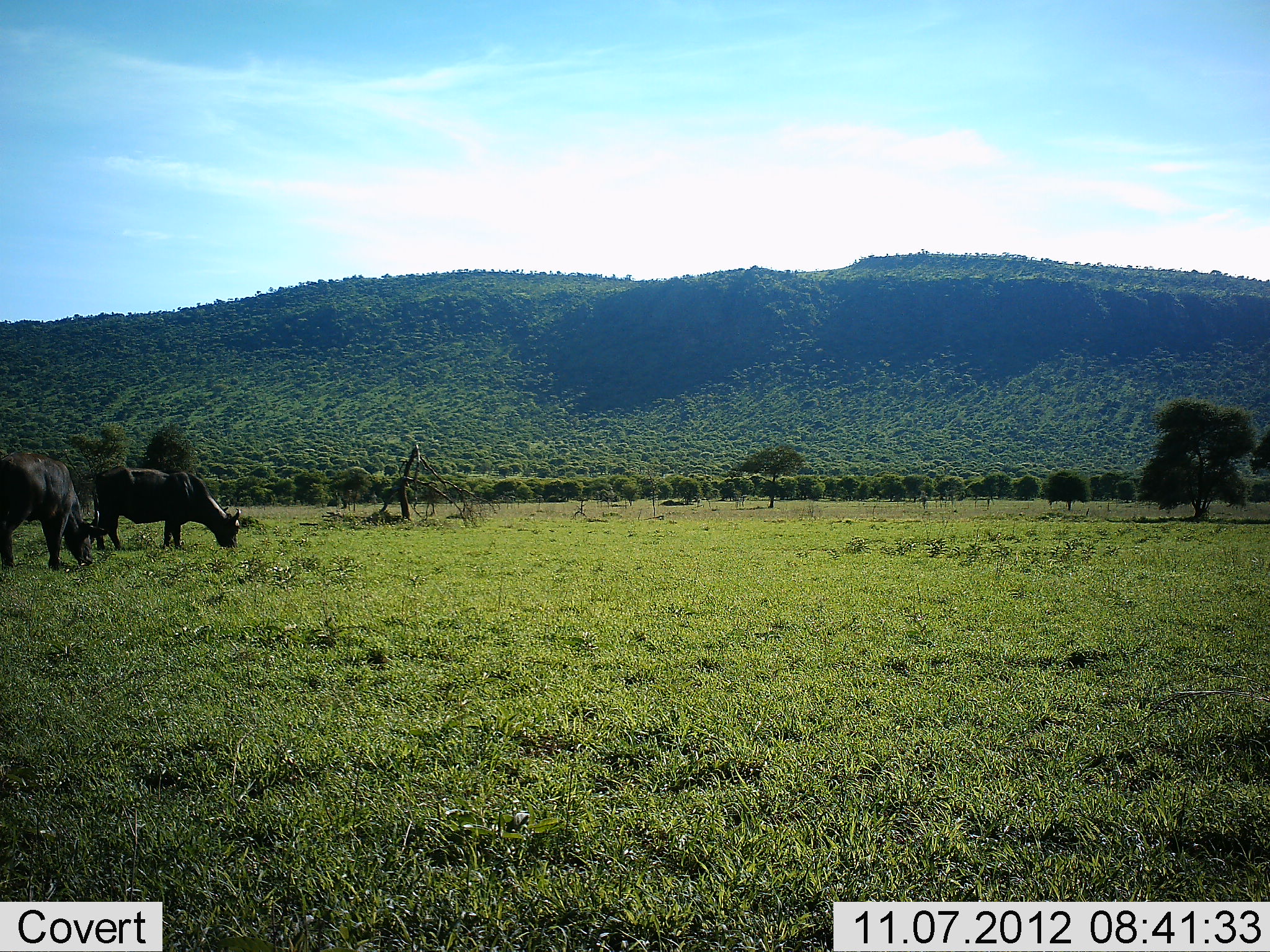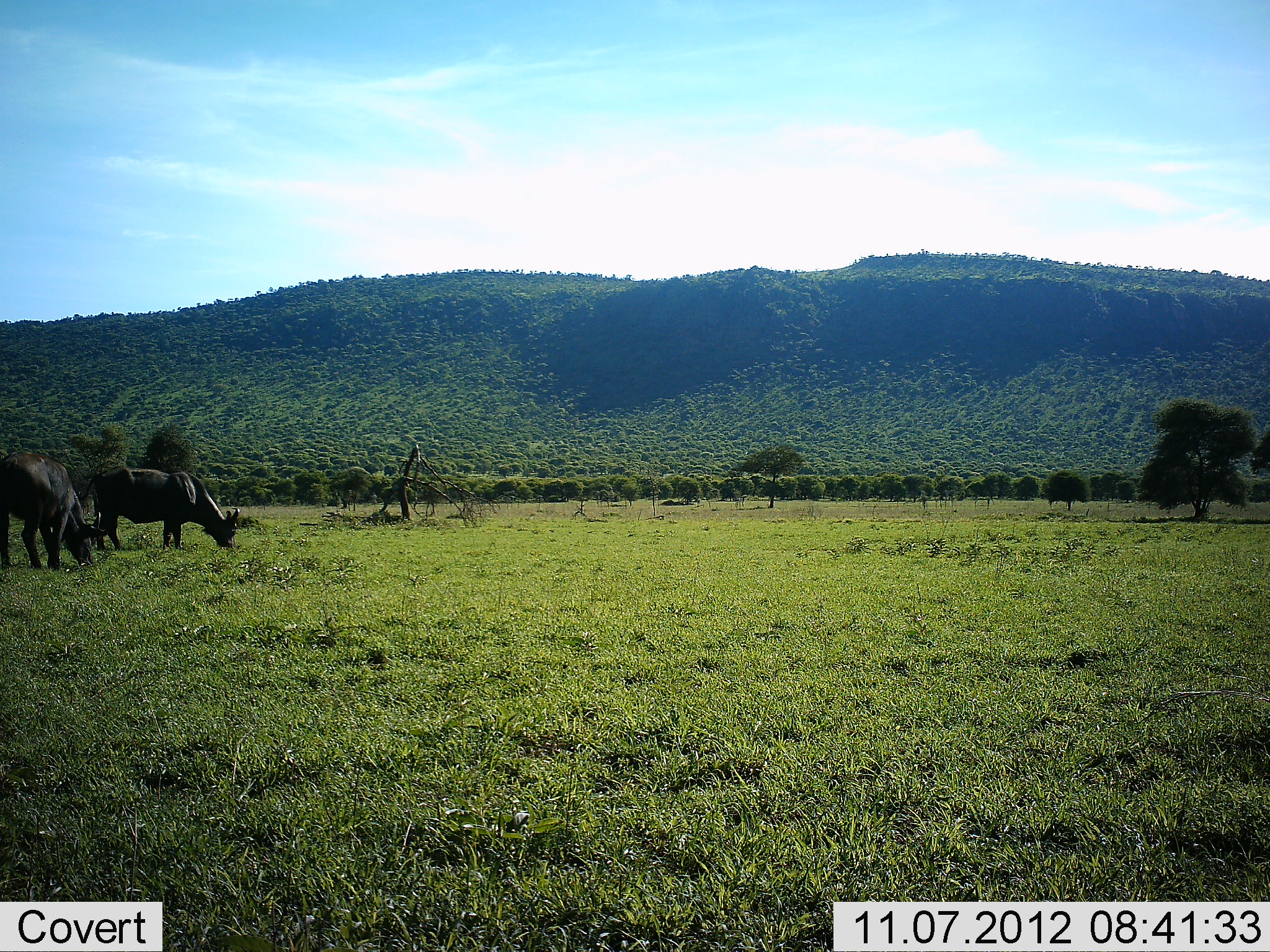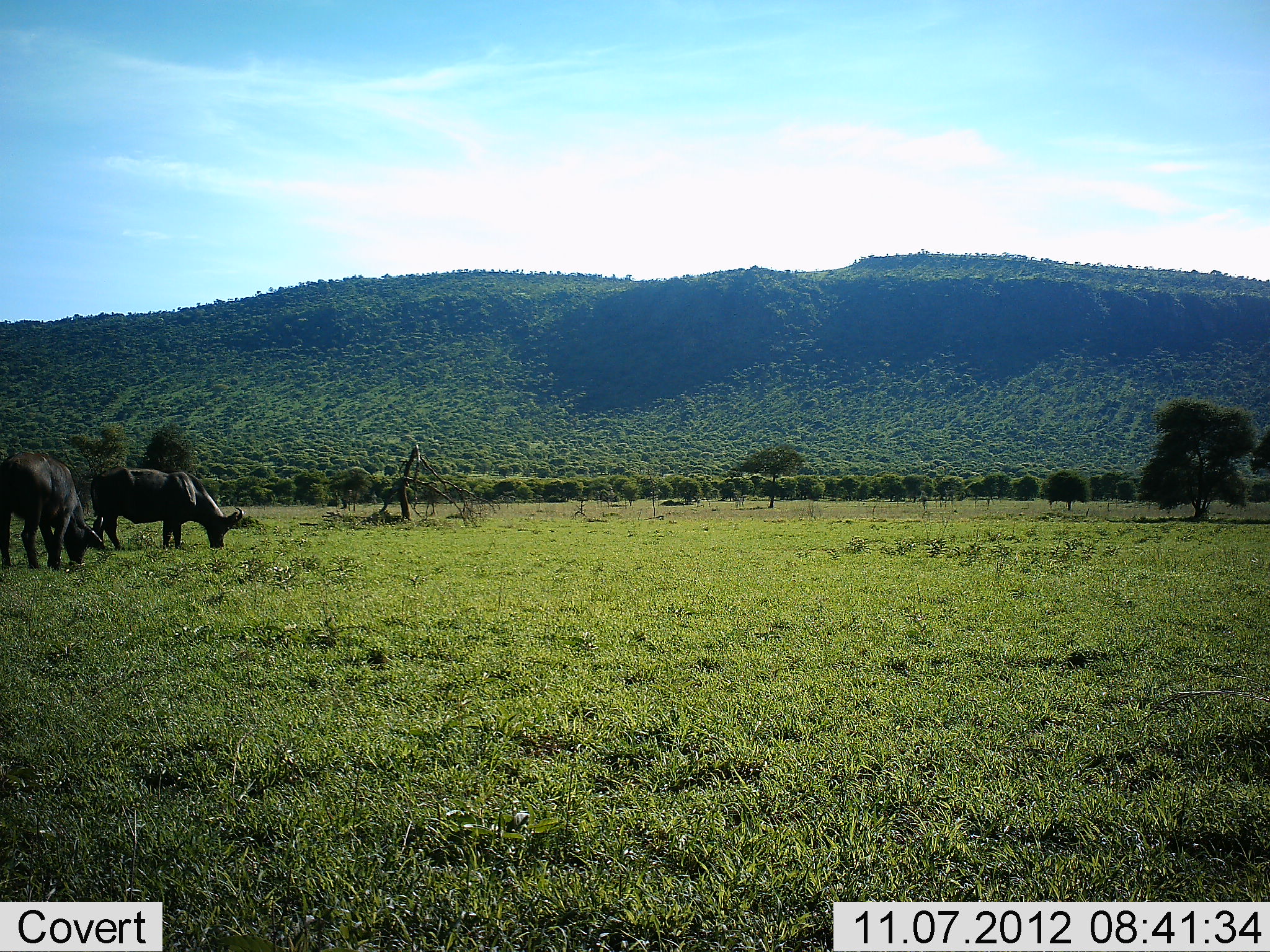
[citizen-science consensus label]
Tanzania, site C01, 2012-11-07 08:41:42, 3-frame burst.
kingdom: Animalia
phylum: Chordata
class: Mammalia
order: Artiodactyla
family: Bovidae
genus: Syncerus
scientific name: Syncerus caffer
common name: cape buffalo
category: buffalo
Buffalo (cape buffalo) (Syncerus caffer), count 2. Behavior (volunteer vote fractions): standing 10%, resting 0%, moving 0%, interacting 0%. Young present (vote fraction): 0%. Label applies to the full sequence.